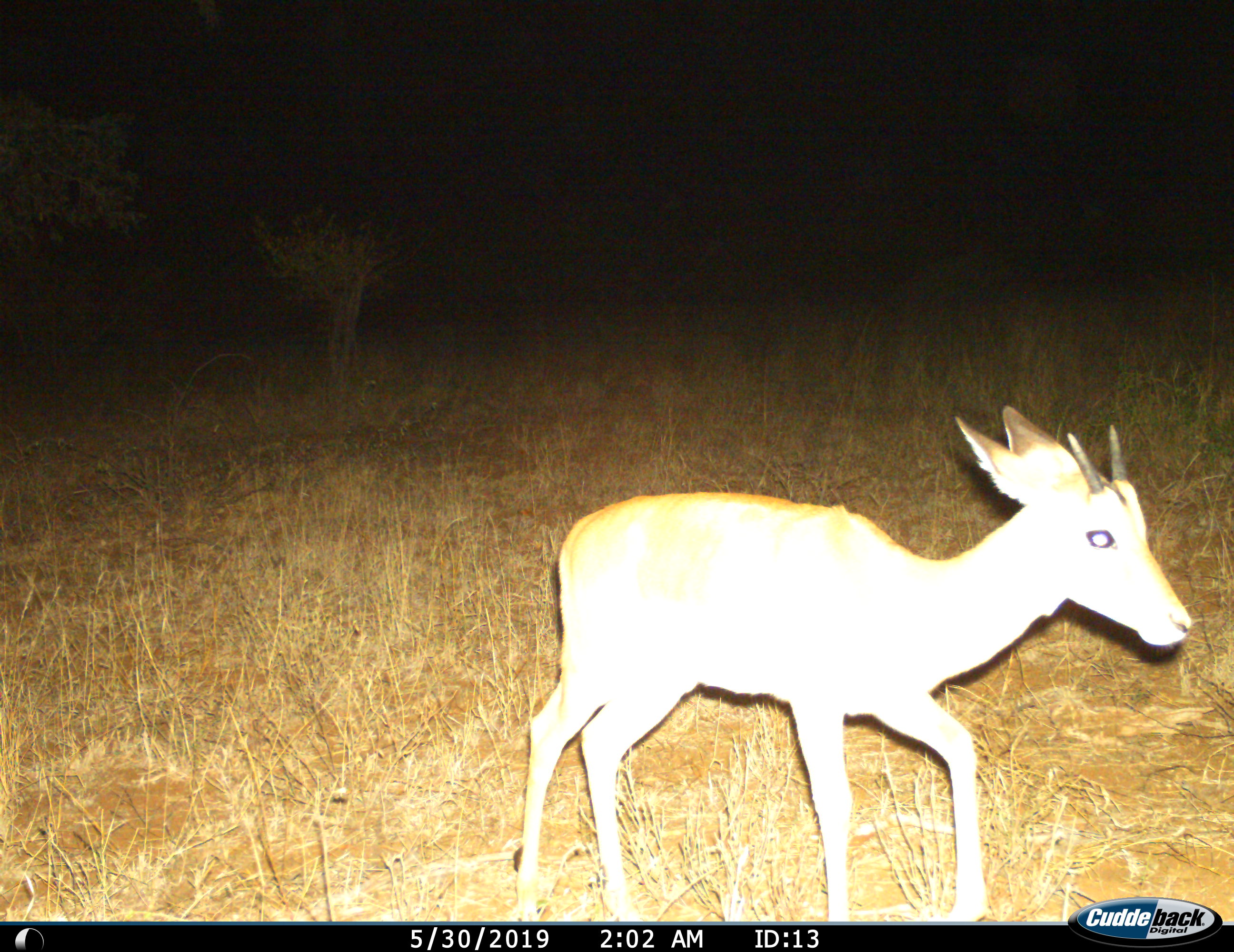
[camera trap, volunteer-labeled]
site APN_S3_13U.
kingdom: Animalia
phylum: Chordata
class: Mammalia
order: Artiodactyla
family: Bovidae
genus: Aepyceros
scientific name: Aepyceros melampus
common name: impala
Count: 1.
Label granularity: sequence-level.